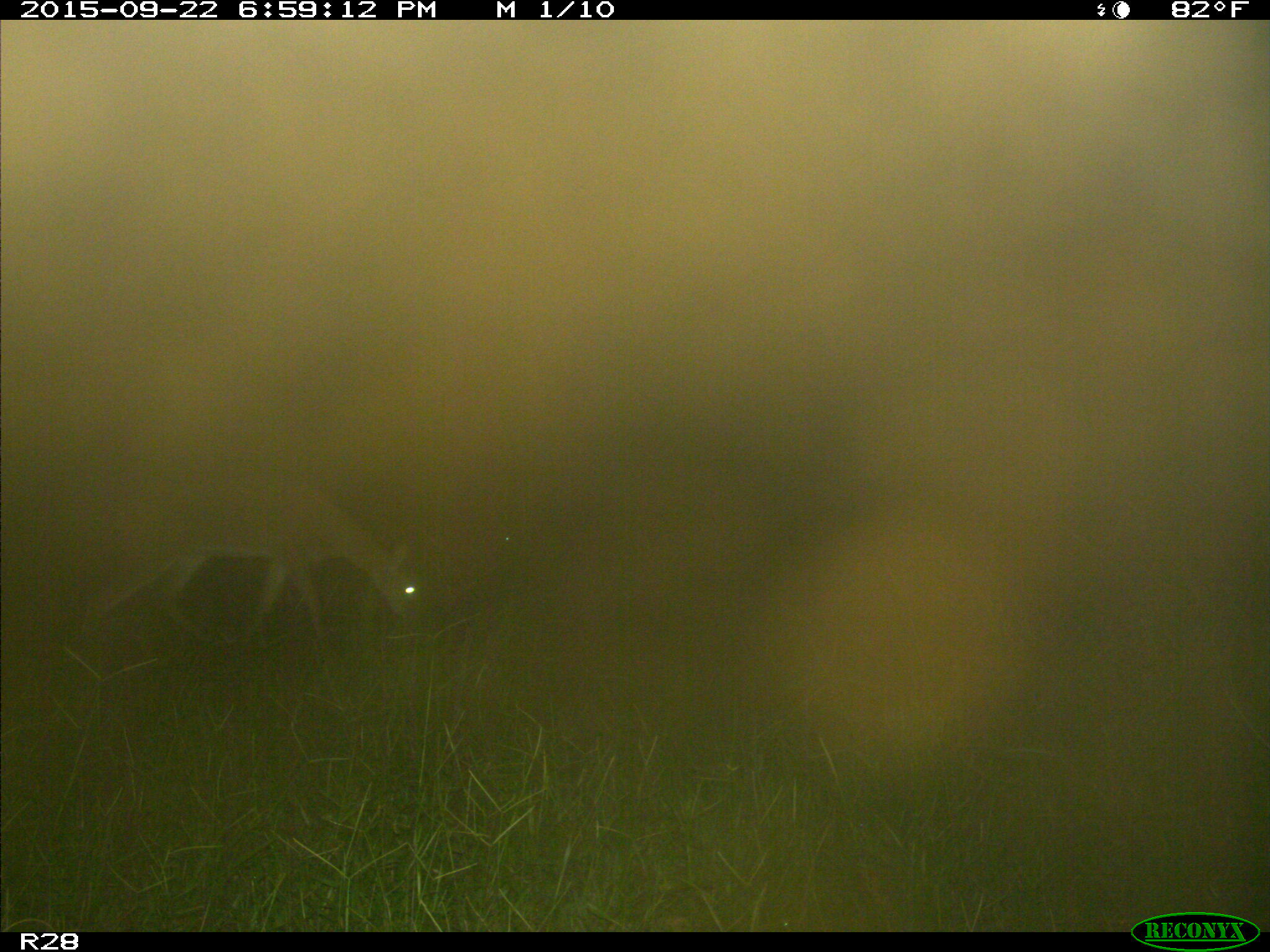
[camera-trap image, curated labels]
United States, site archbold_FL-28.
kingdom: Animalia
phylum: Chordata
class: Mammalia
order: Artiodactyla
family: Cervidae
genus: Odocoileus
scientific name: Odocoileus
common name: deer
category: unidentified deer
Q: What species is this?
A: Unidentified deer (deer) (Odocoileus).